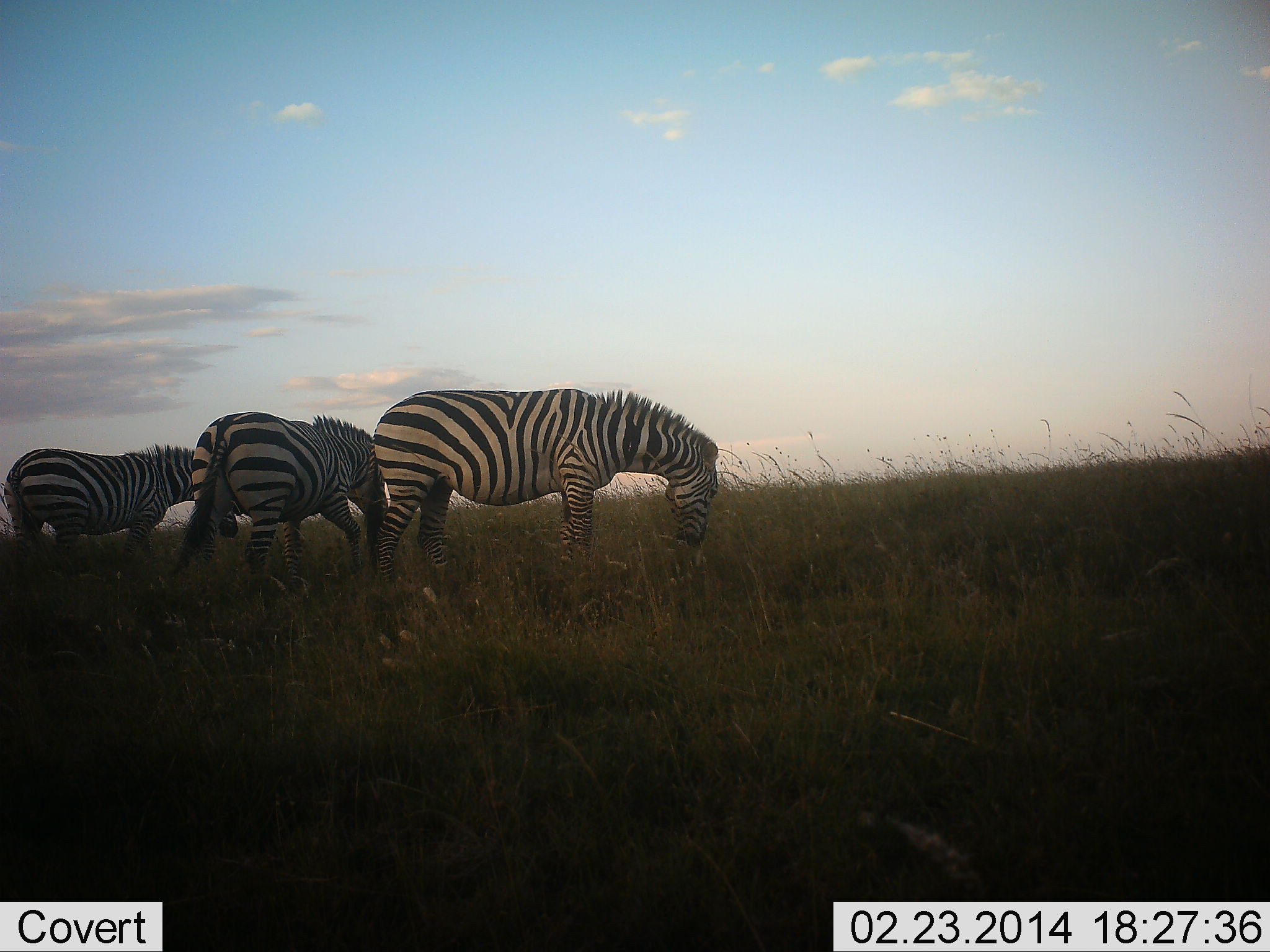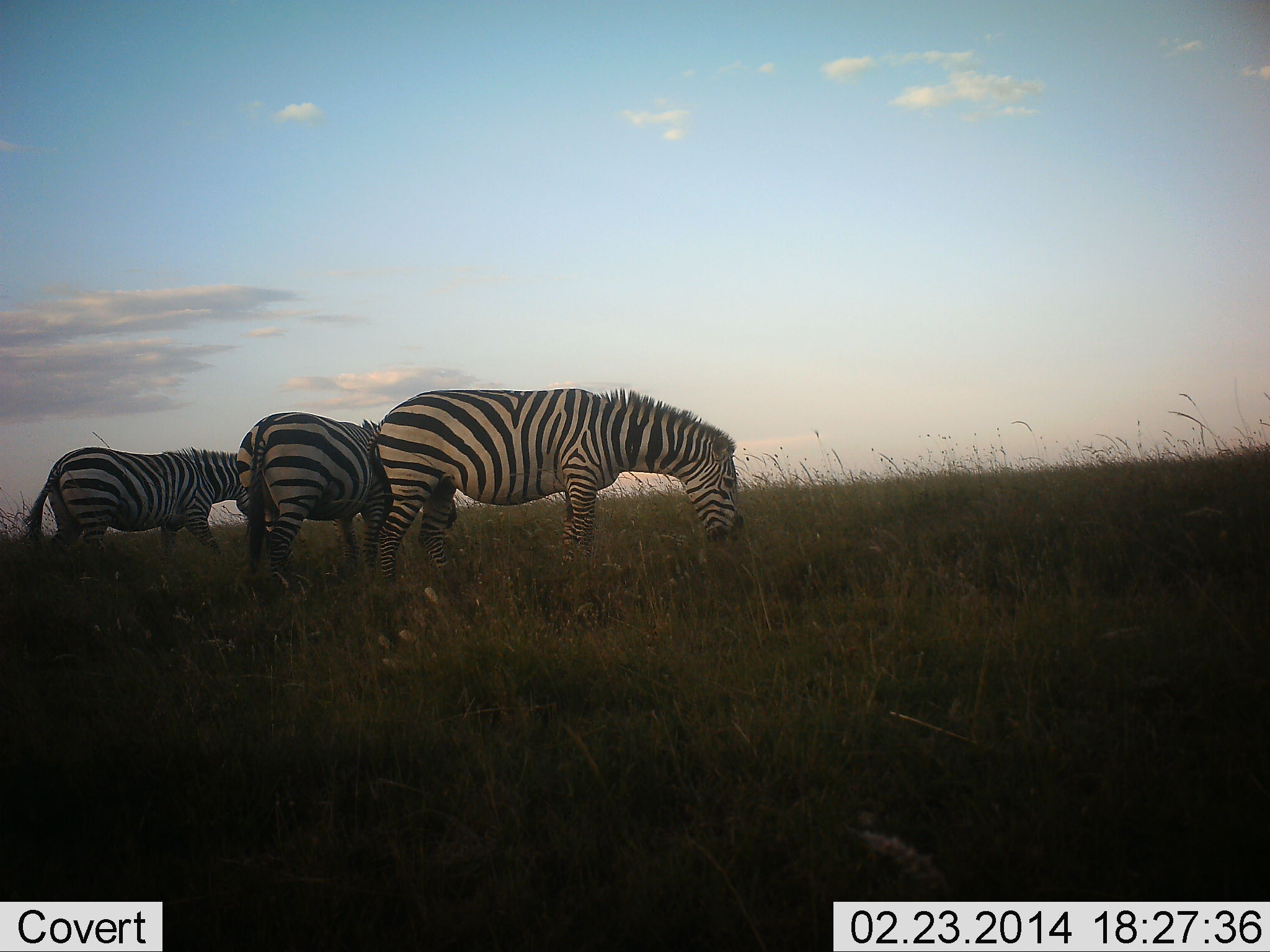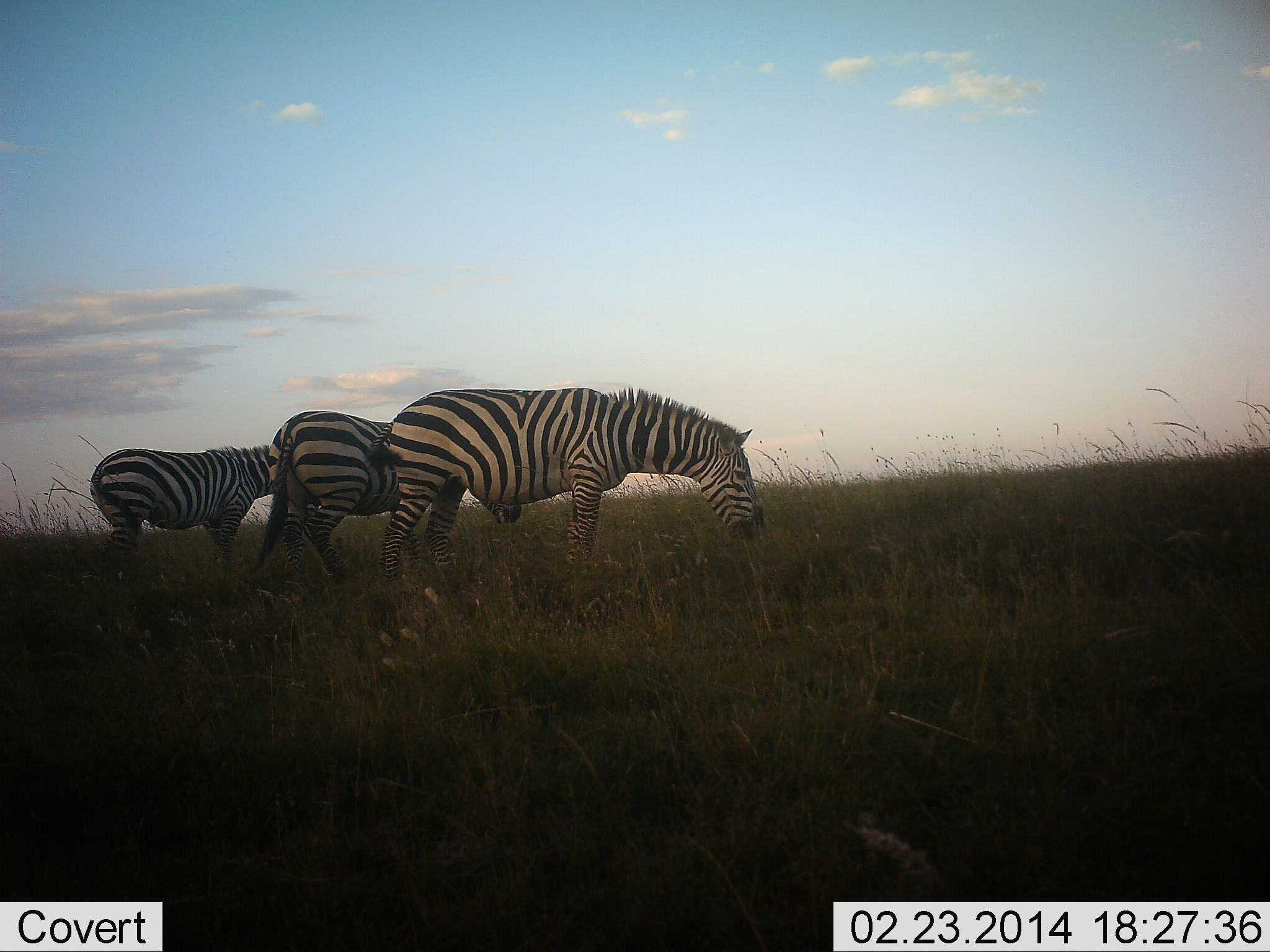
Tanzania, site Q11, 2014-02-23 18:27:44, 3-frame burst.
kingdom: Animalia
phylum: Chordata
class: Mammalia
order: Perissodactyla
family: Equidae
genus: Equus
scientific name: Equus quagga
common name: plains zebra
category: zebra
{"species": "zebra (plains zebra) (Equus quagga)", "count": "3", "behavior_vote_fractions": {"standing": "20%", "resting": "0%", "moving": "60%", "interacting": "0%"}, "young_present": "0%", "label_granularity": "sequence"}